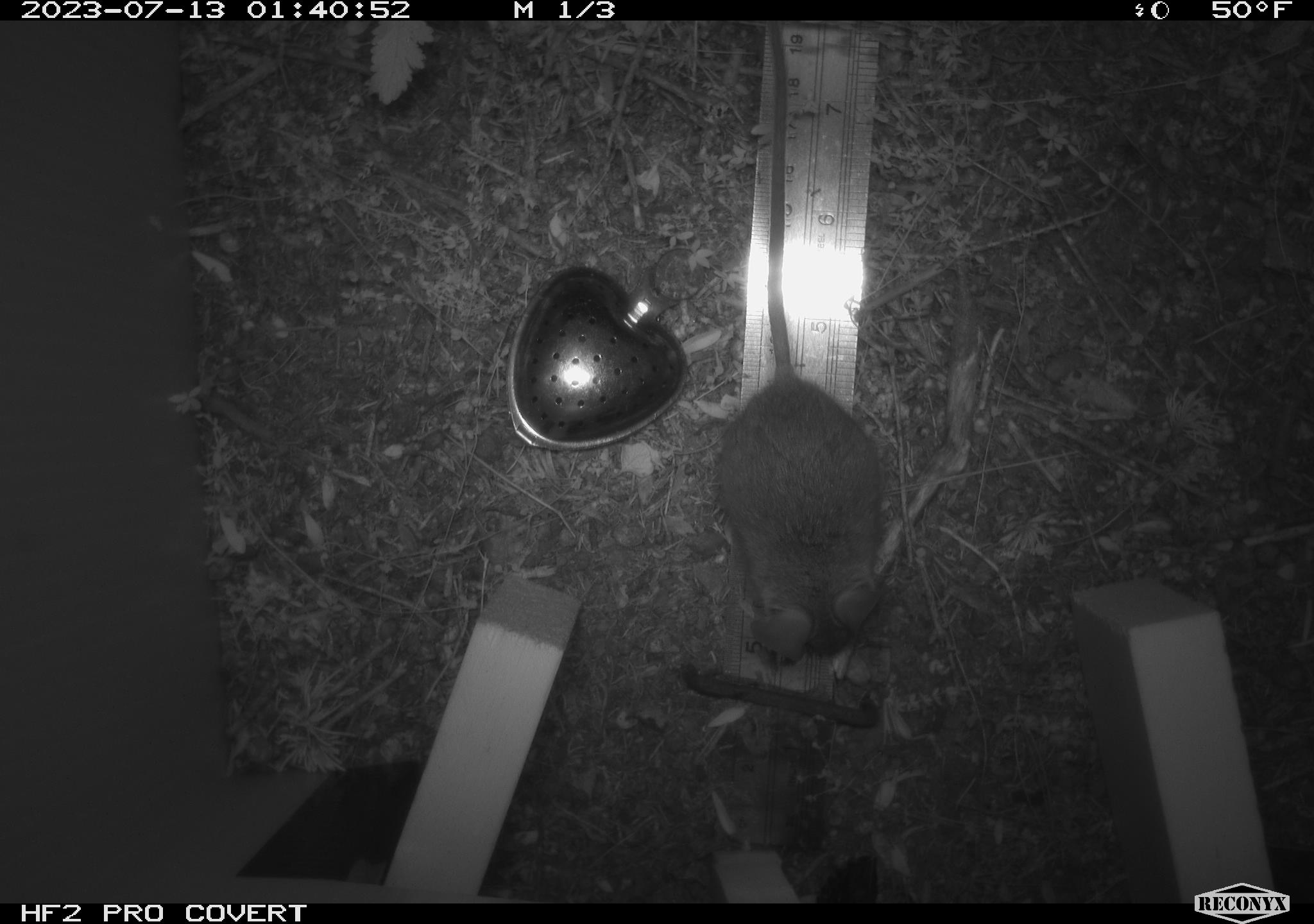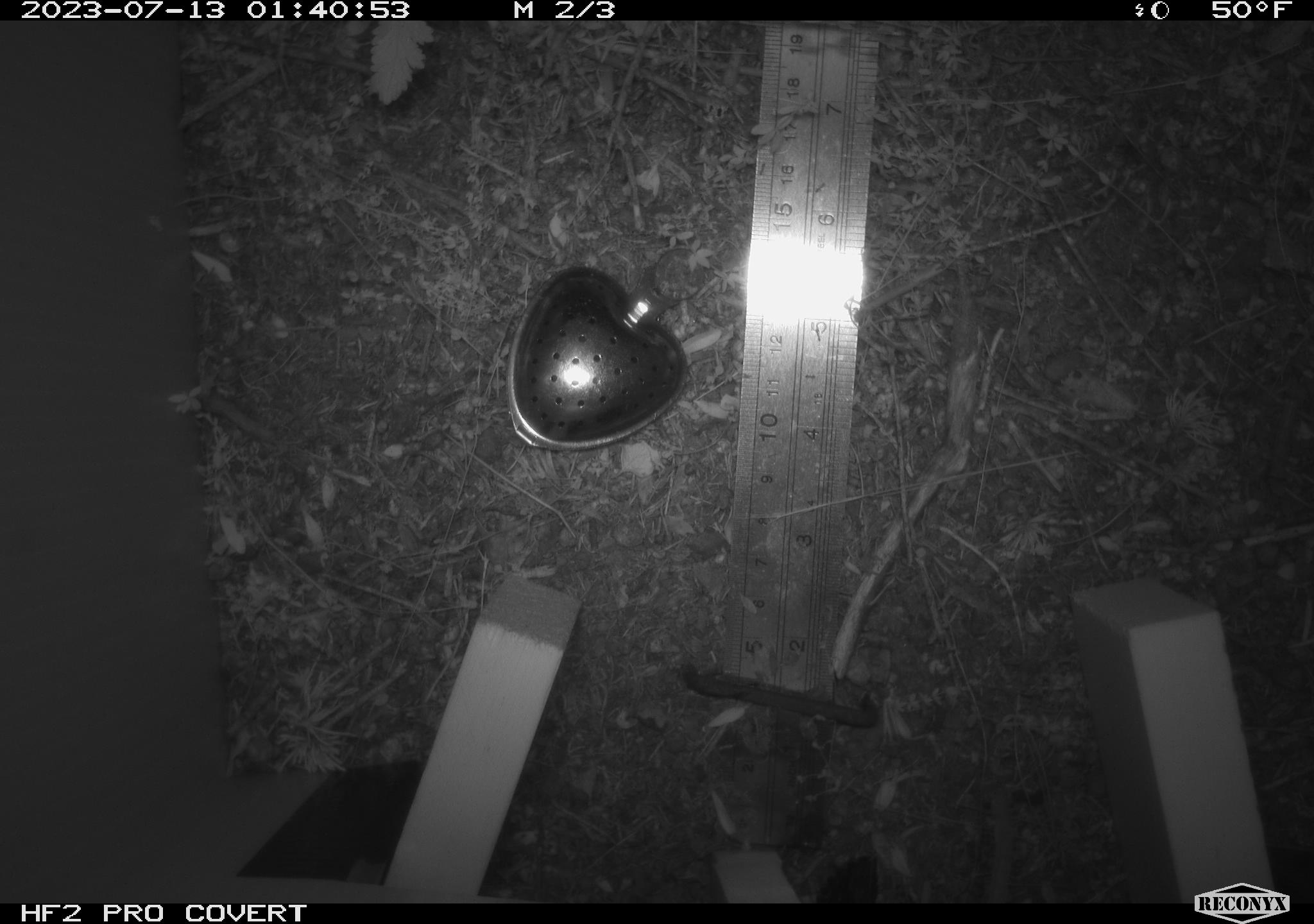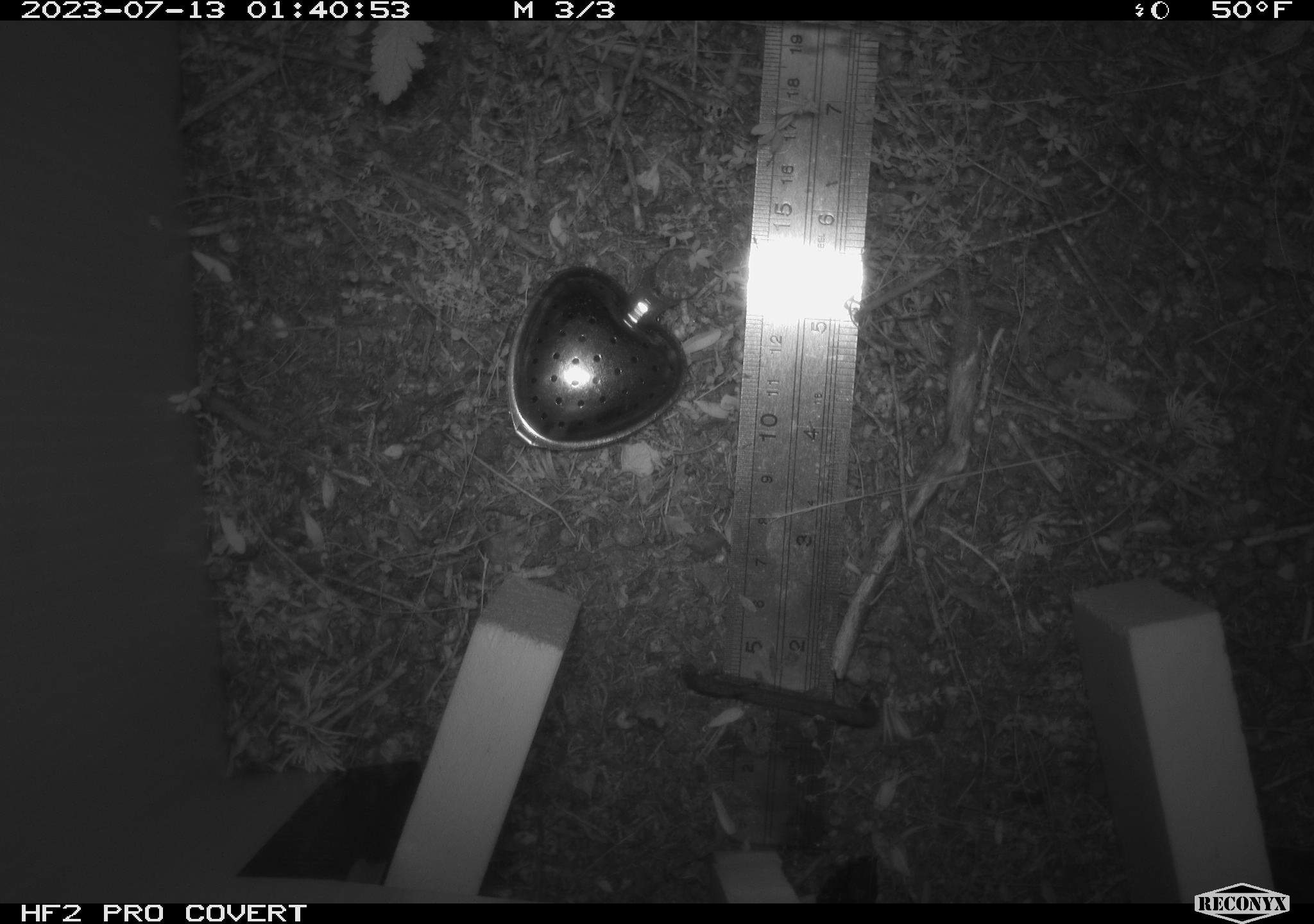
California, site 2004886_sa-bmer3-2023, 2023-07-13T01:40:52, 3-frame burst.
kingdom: Animalia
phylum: Chordata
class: Mammalia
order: Rodentia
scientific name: Rodentia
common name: mouse species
Mouse species (Rodentia).